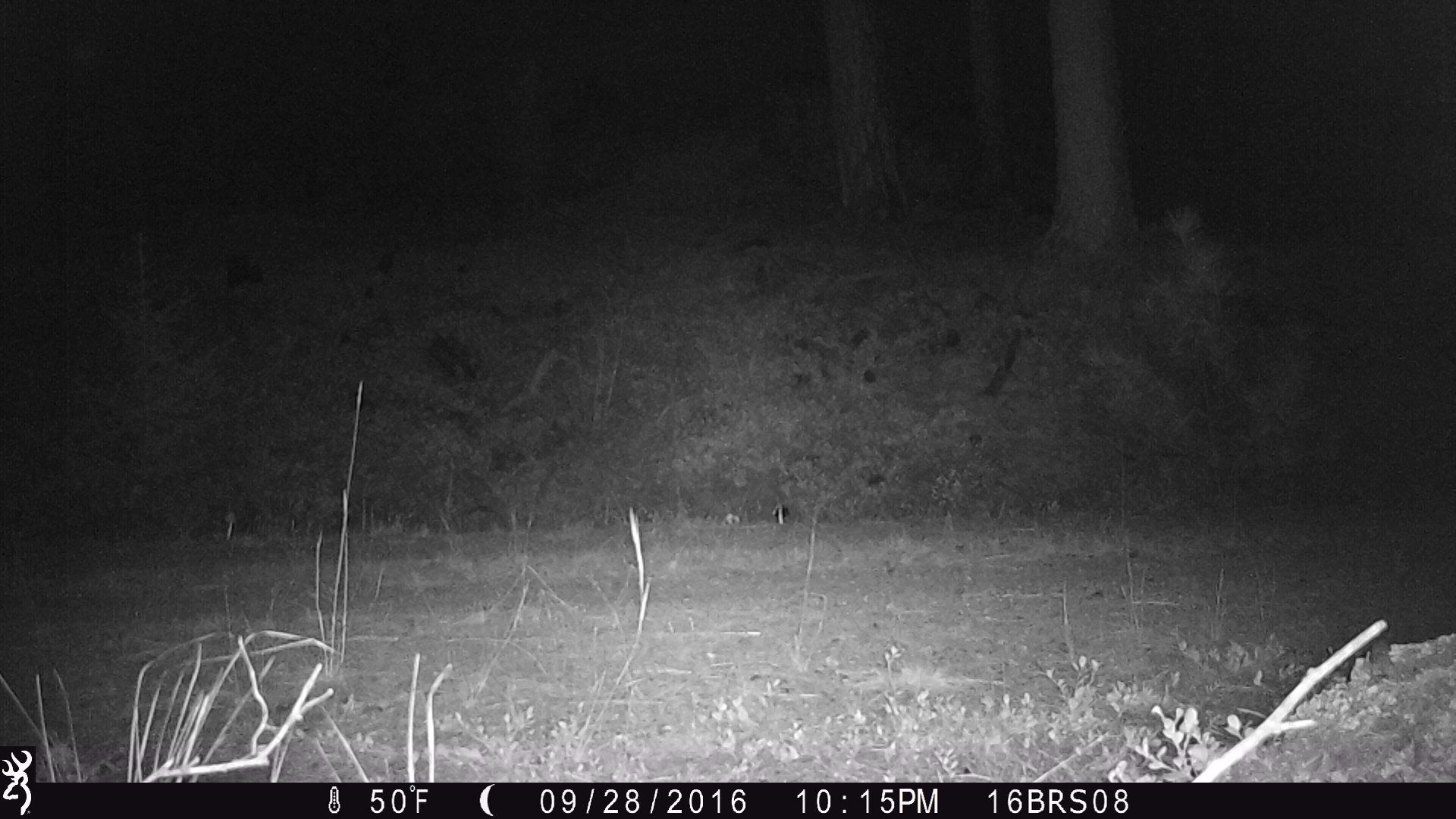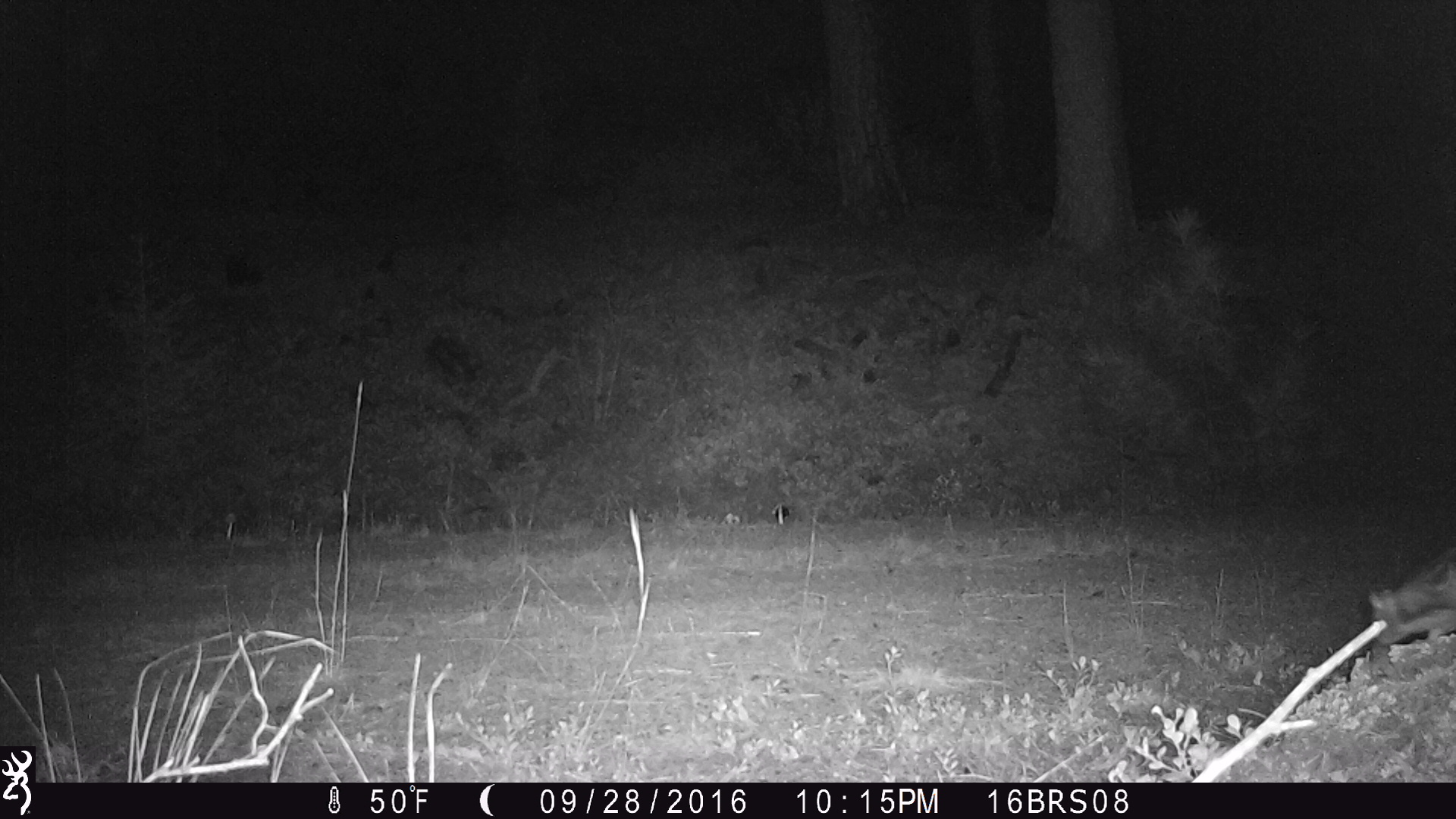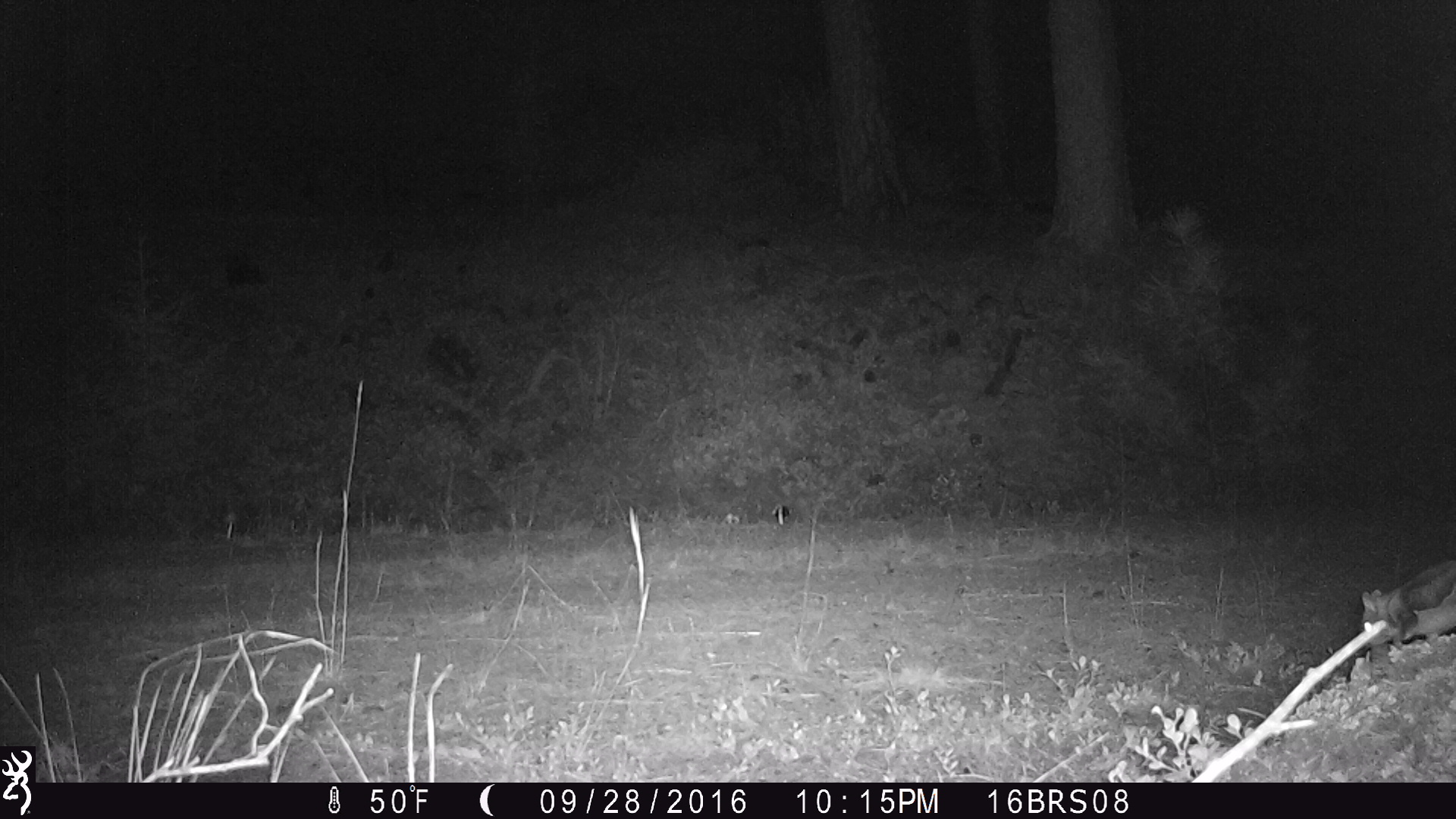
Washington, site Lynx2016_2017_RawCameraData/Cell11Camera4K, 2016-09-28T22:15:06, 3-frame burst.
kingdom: Animalia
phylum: Chordata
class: Mammalia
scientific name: Mammalia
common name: small mammal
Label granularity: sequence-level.